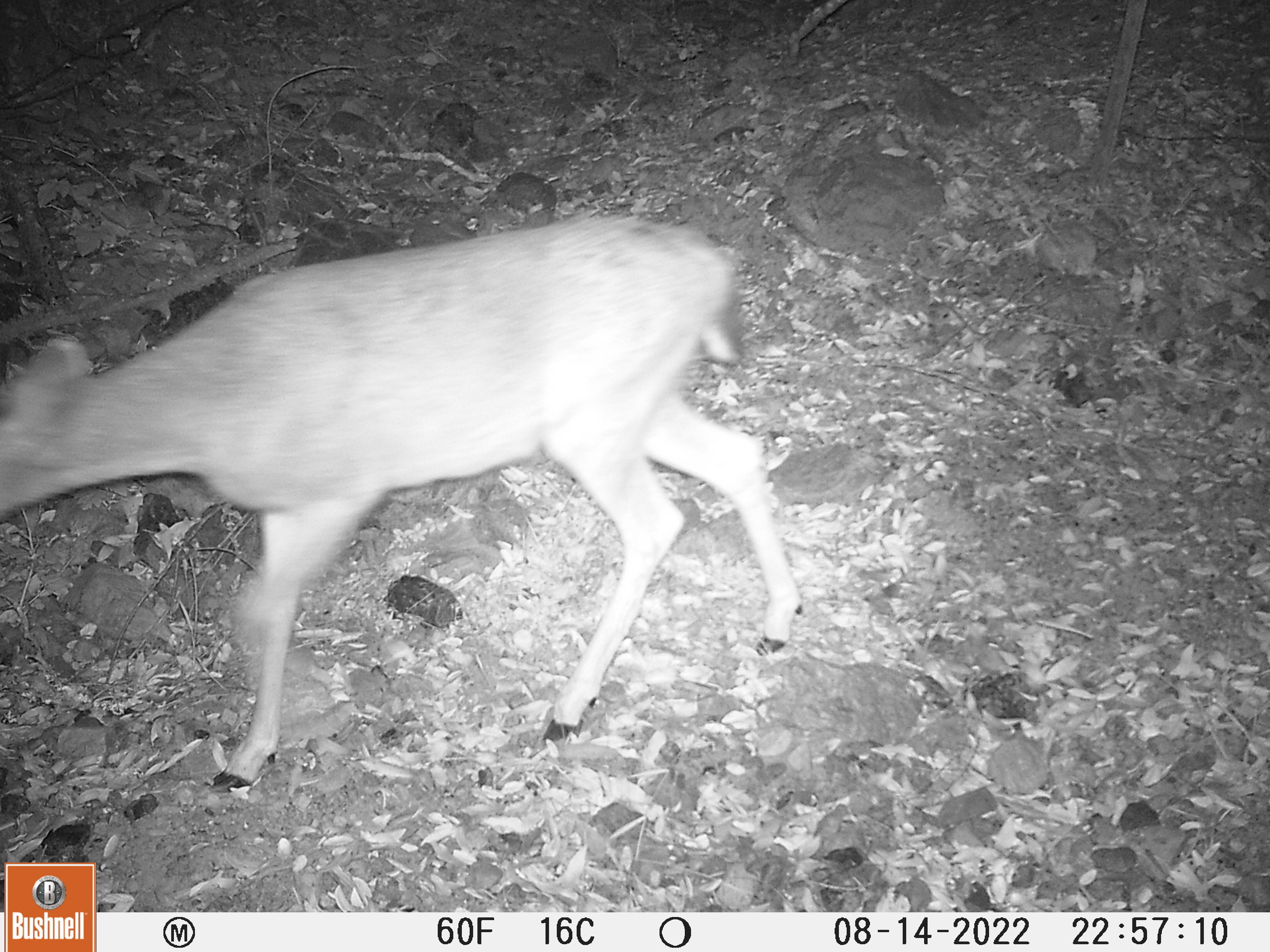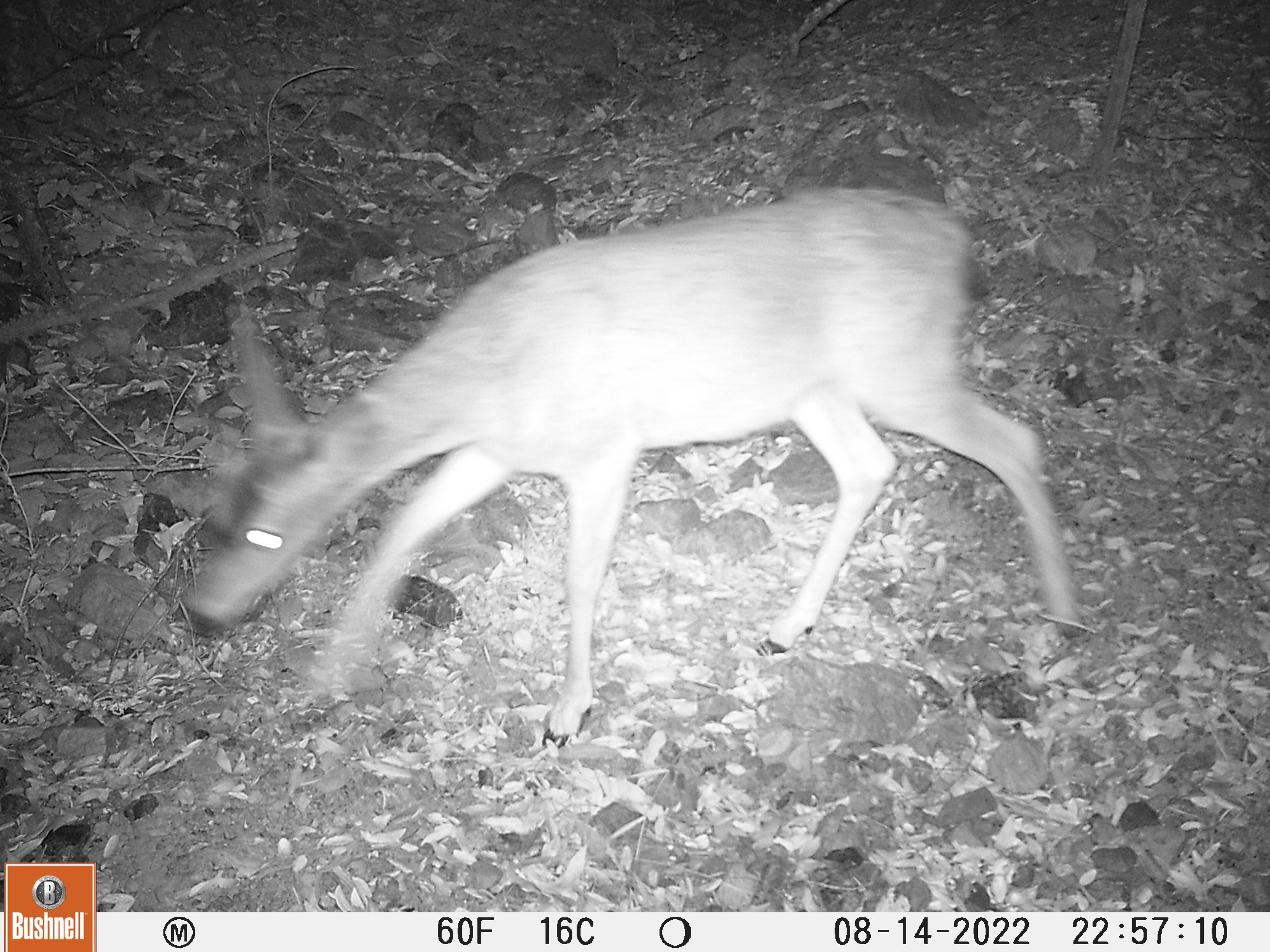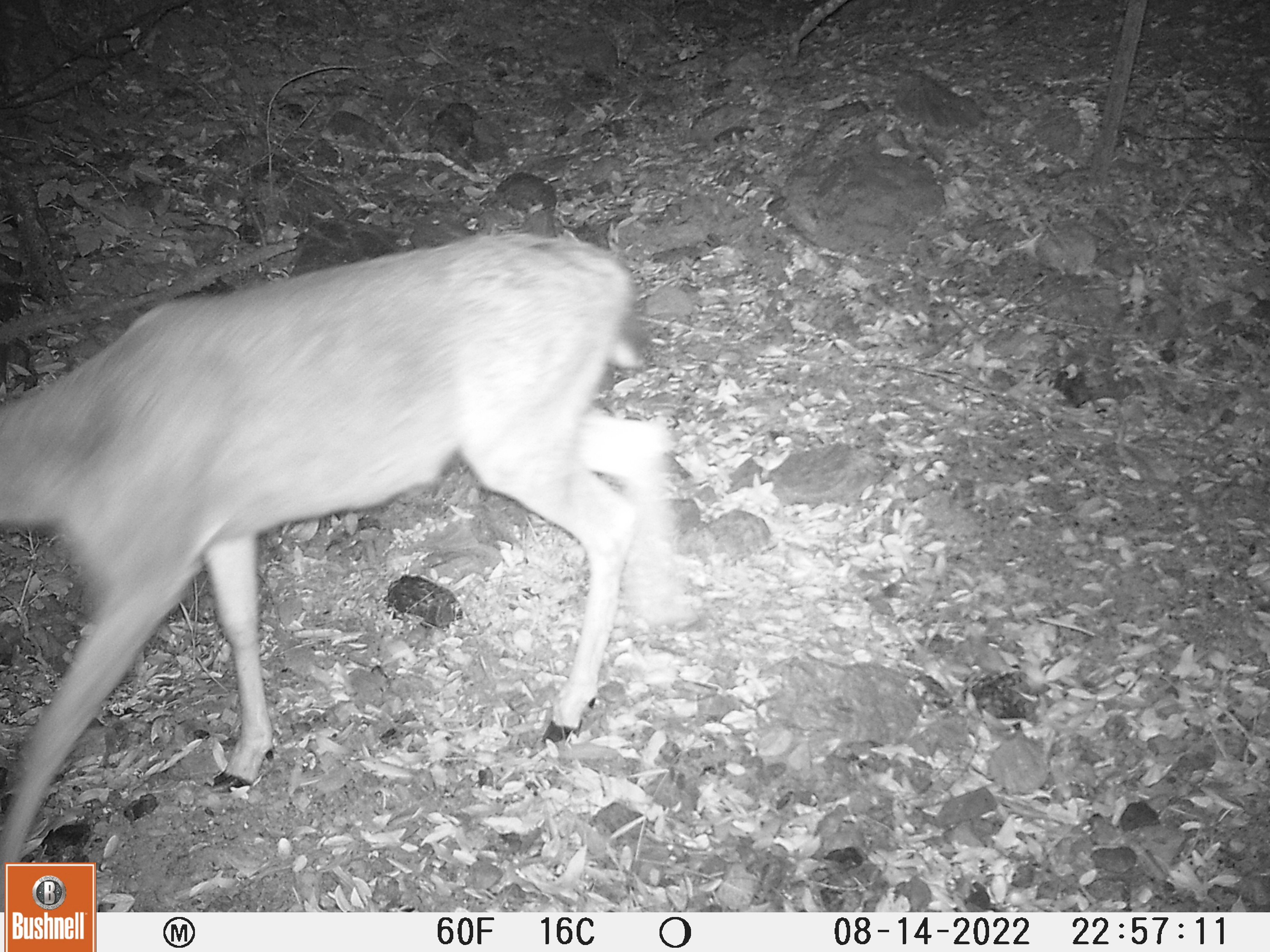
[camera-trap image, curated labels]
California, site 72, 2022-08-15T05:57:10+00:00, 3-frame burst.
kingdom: Animalia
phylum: Chordata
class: Mammalia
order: Artiodactyla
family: Cervidae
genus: Odocoileus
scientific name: Odocoileus hemionus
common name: mule deer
Mule deer (Odocoileus hemionus).